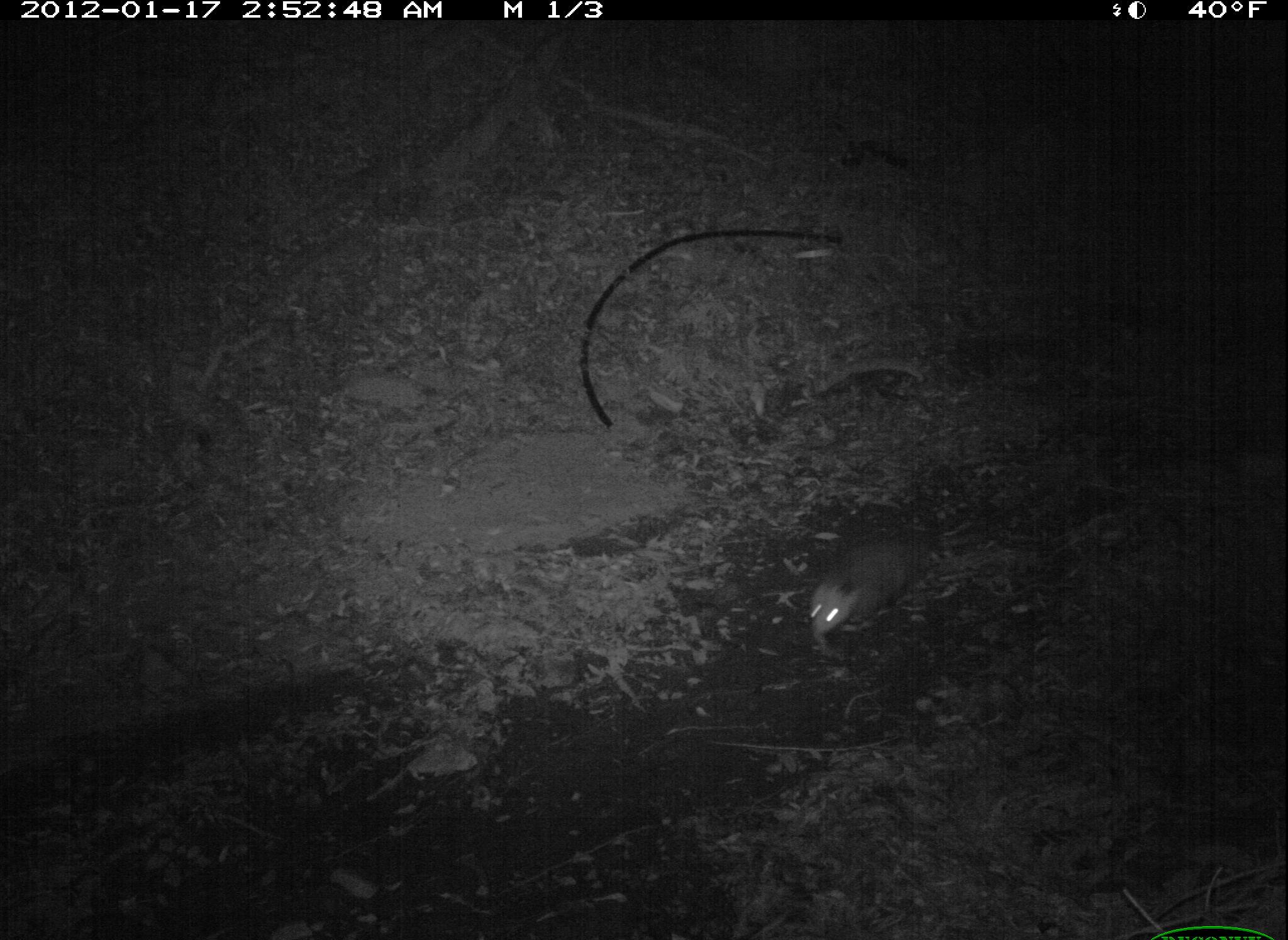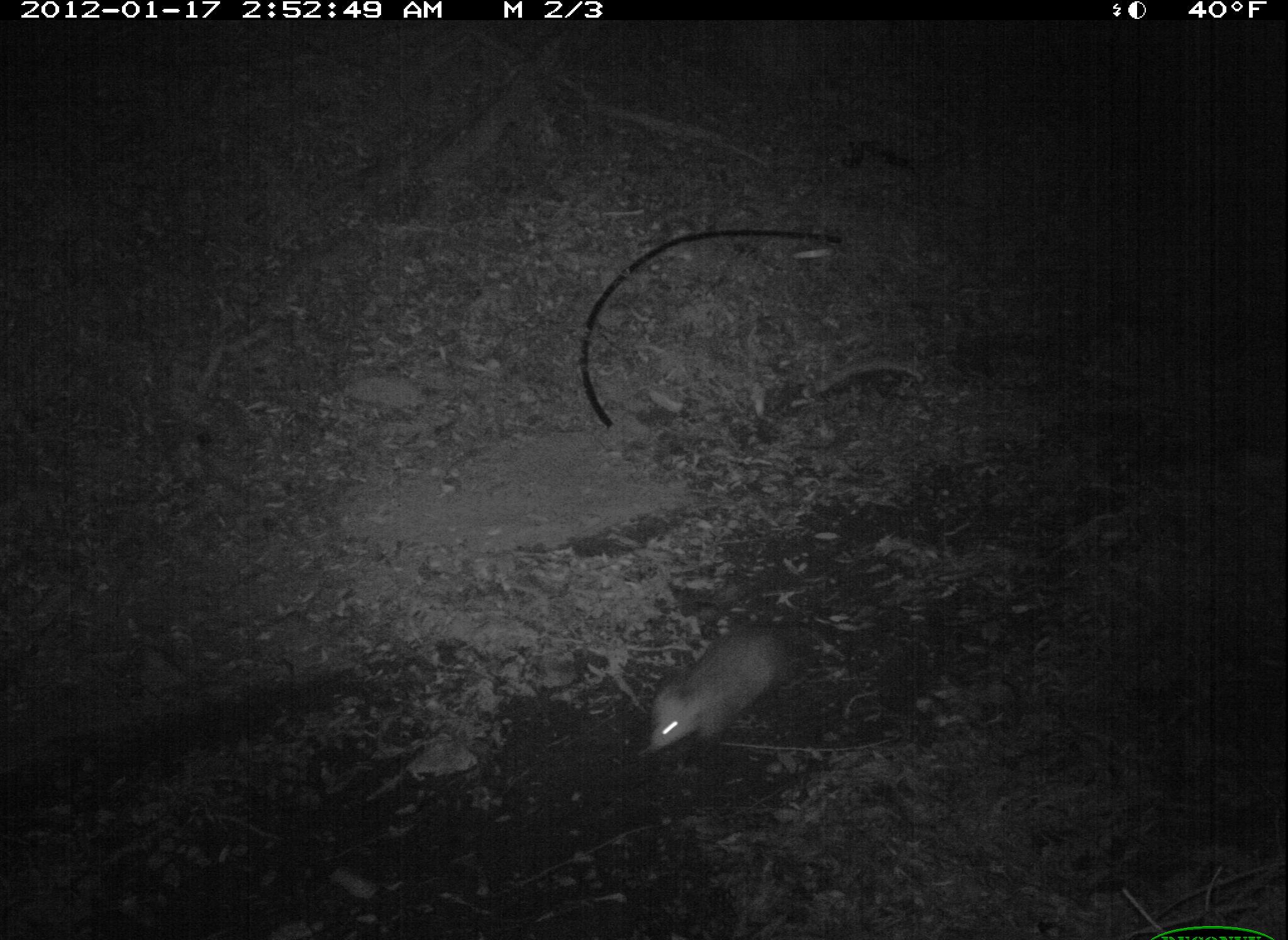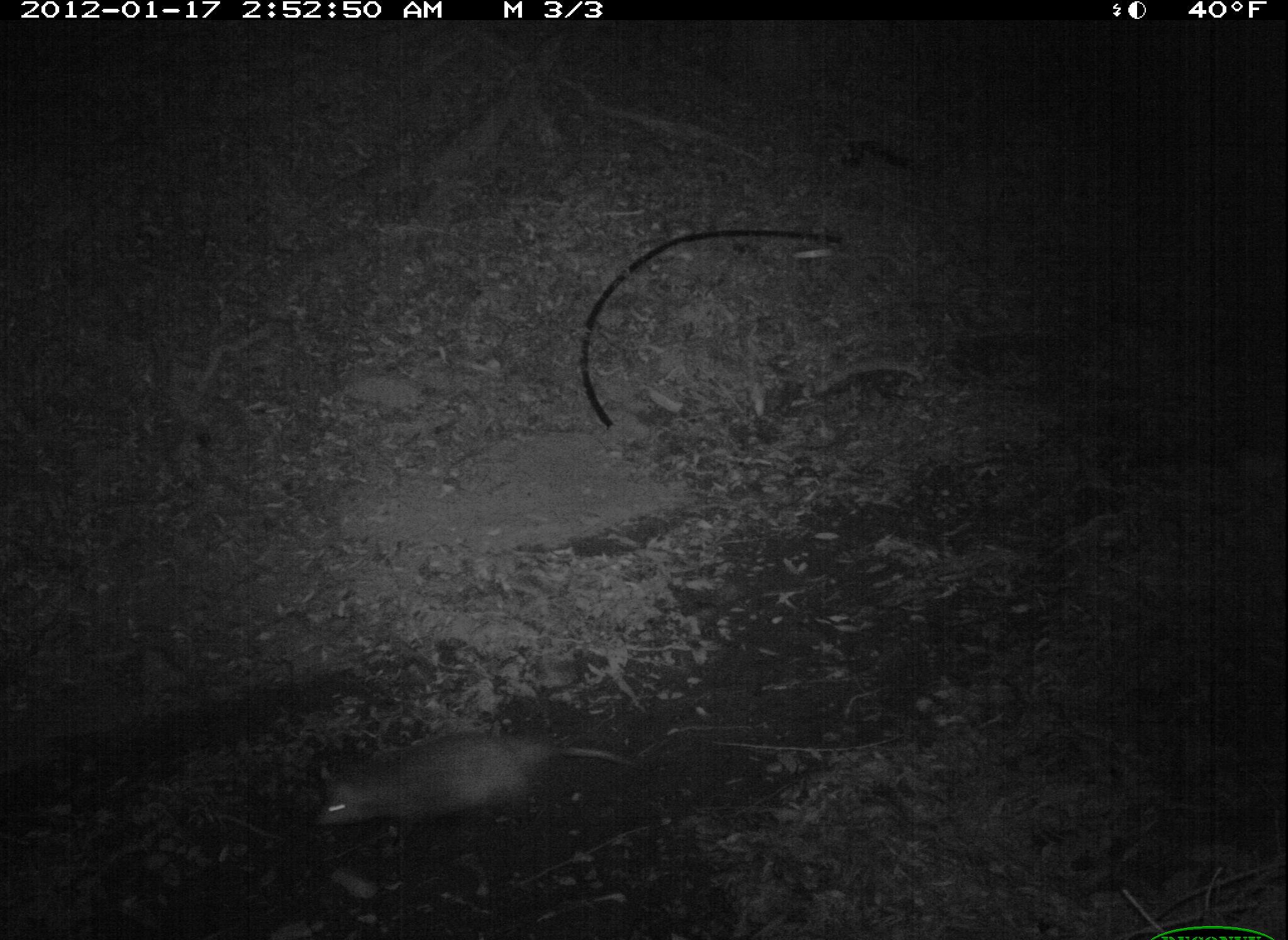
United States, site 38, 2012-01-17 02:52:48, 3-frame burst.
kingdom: Animalia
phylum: Chordata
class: Mammalia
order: Didelphimorphia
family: Didelphidae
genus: Didelphis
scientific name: Didelphis virginiana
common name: virginia opossum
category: opossum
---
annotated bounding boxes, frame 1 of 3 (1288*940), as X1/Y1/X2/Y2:
opossum: 770/506/960/670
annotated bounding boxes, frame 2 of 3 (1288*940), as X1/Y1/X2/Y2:
opossum: 620/609/844/783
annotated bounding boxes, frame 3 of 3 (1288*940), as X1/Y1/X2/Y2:
opossum: 285/714/667/846